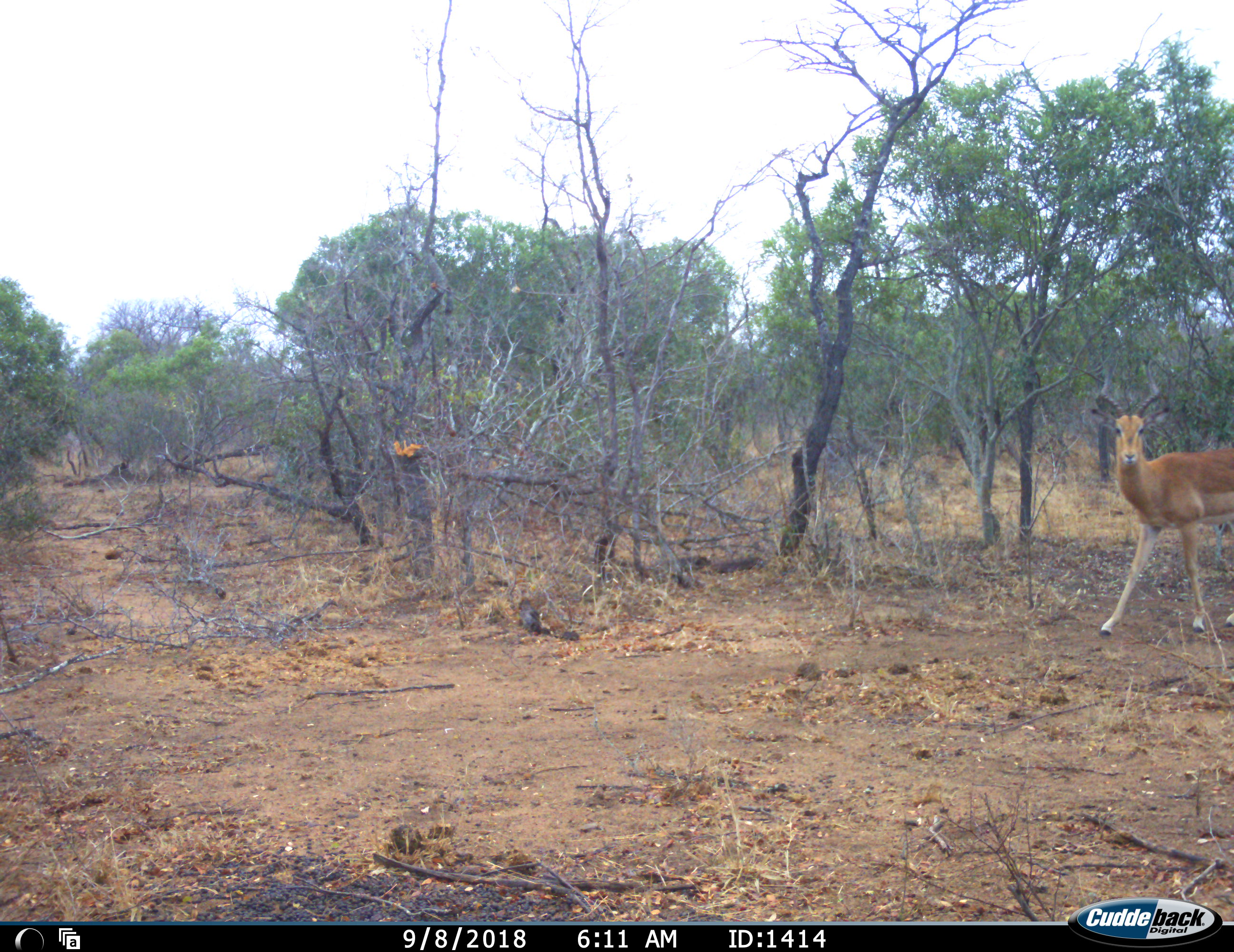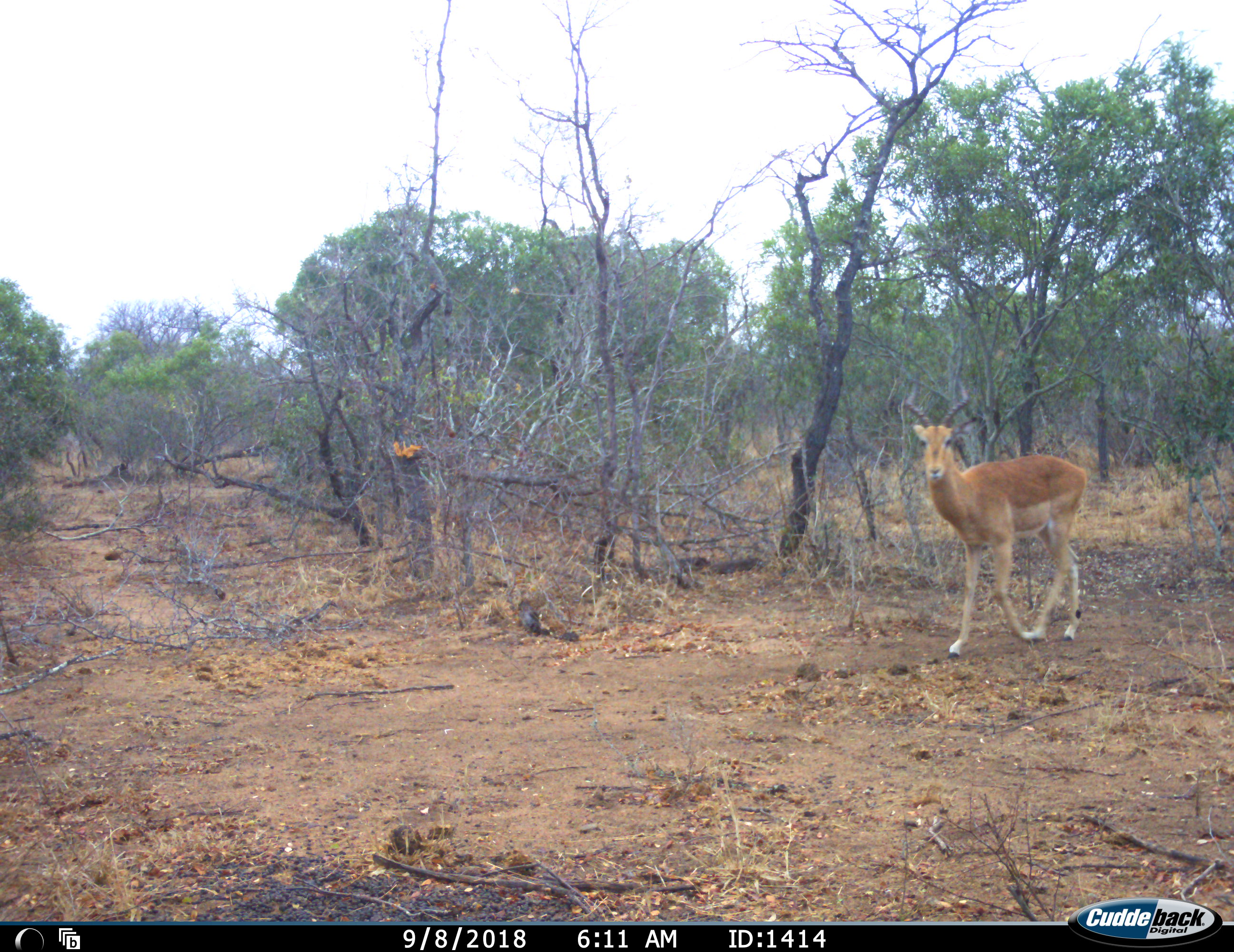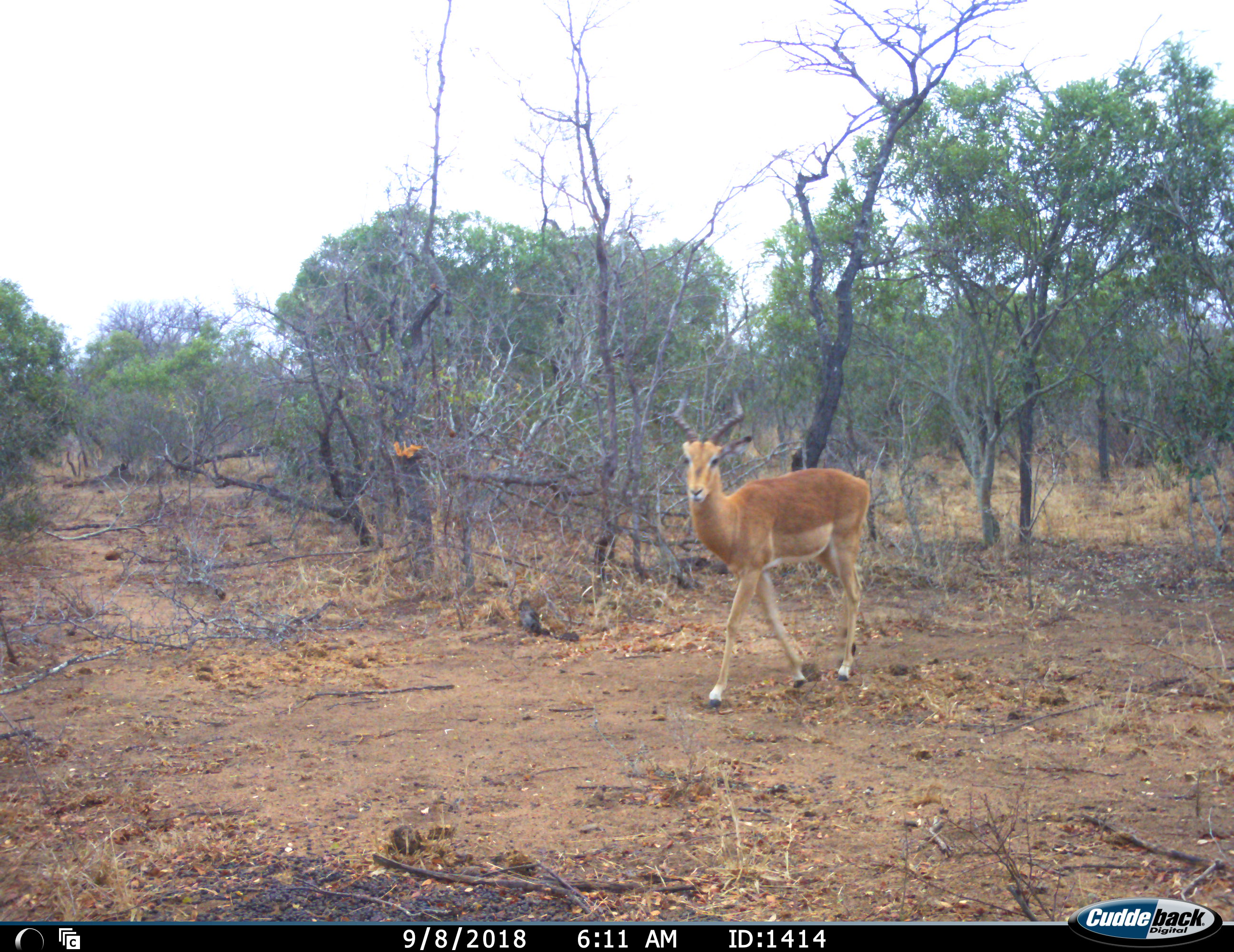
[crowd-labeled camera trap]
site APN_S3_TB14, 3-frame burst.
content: unidentified animal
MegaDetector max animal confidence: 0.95